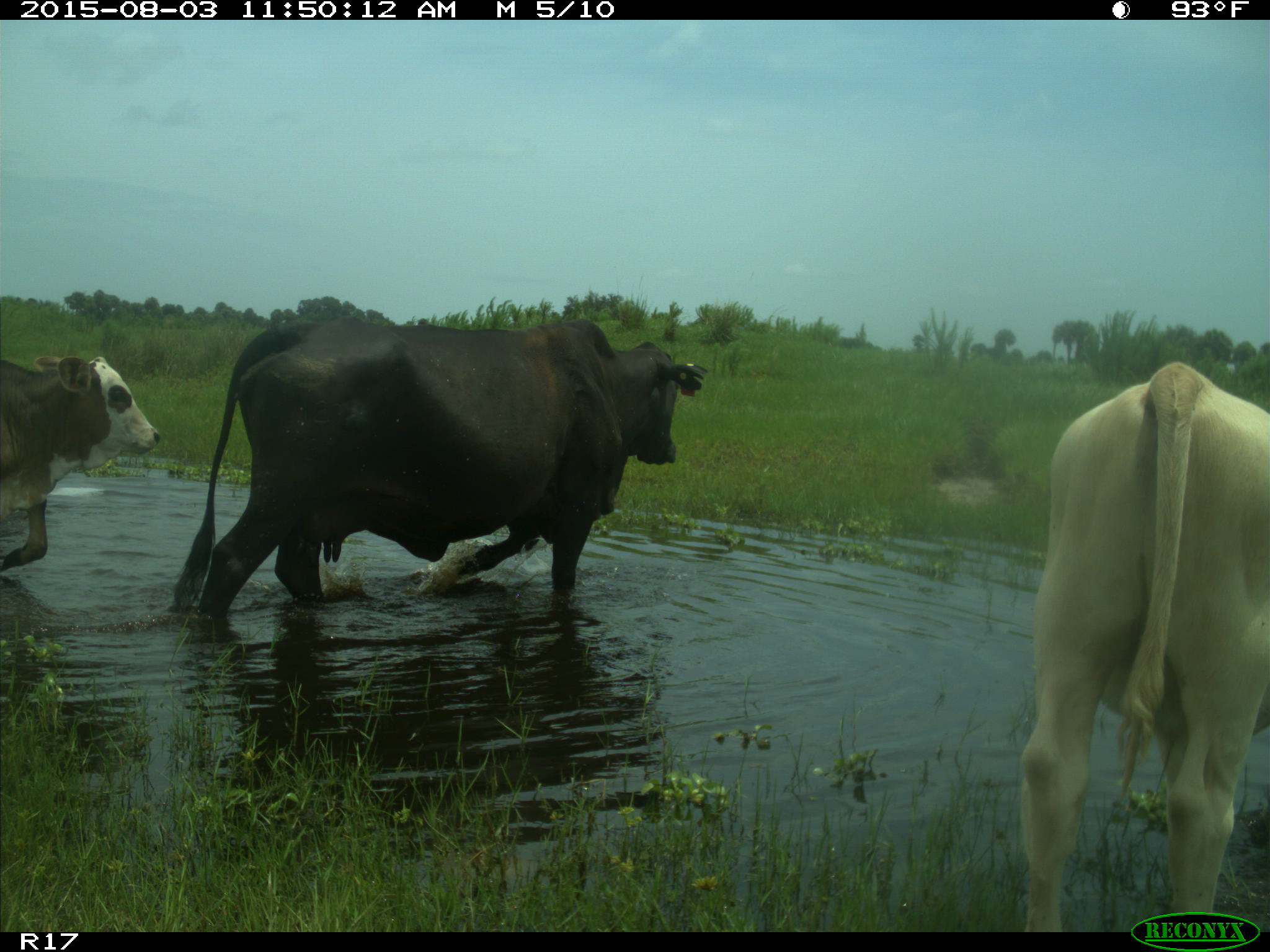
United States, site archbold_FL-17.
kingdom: Animalia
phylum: Chordata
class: Mammalia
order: Artiodactyla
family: Bovidae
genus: Bos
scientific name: Bos taurus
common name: domestic cow